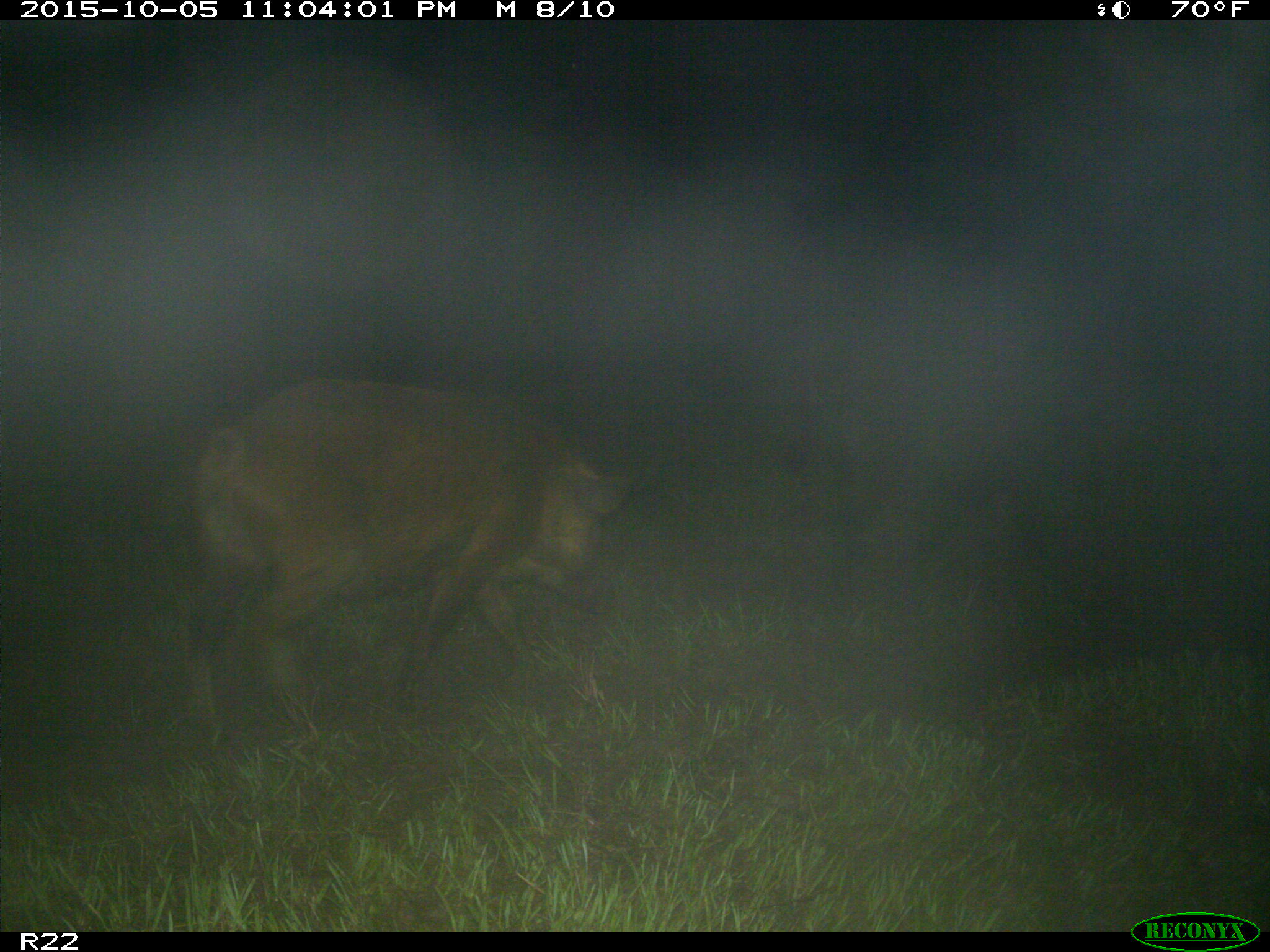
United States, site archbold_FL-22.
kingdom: Animalia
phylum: Chordata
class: Mammalia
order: Artiodactyla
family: Suidae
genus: Sus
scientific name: Sus scrofa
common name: wild boar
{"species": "Sus scrofa (wild boar)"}